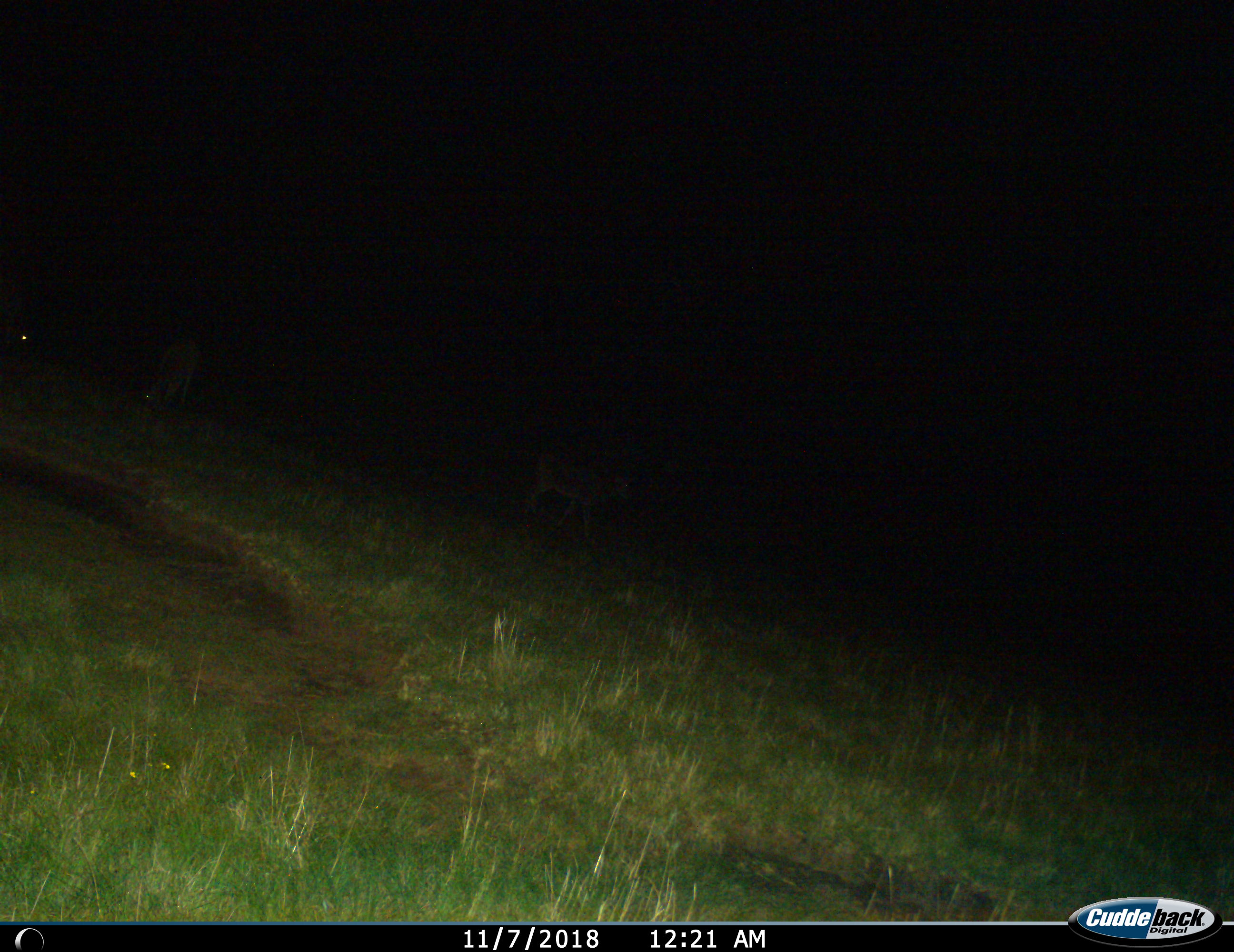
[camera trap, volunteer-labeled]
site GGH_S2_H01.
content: unidentified animal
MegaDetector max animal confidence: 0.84